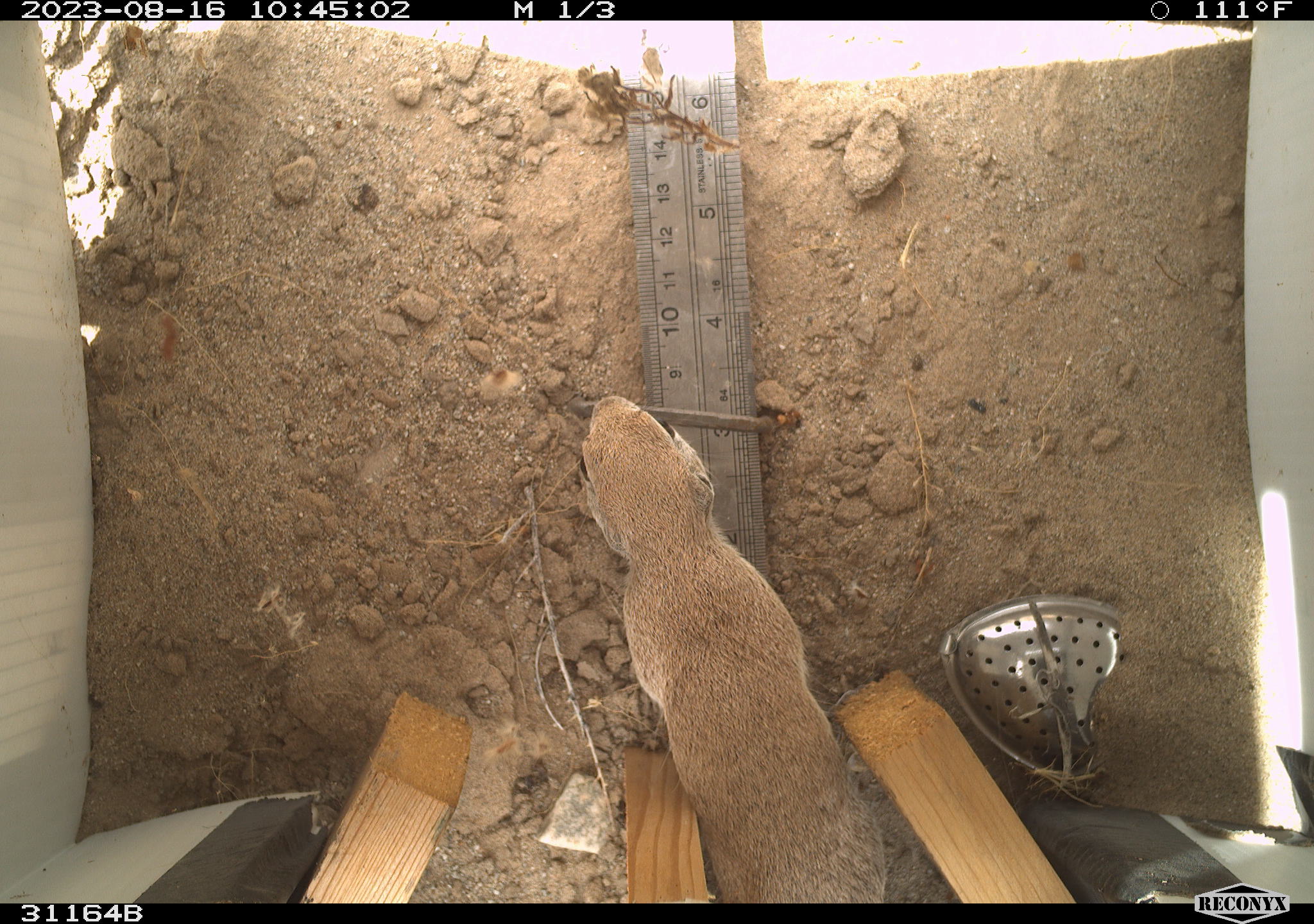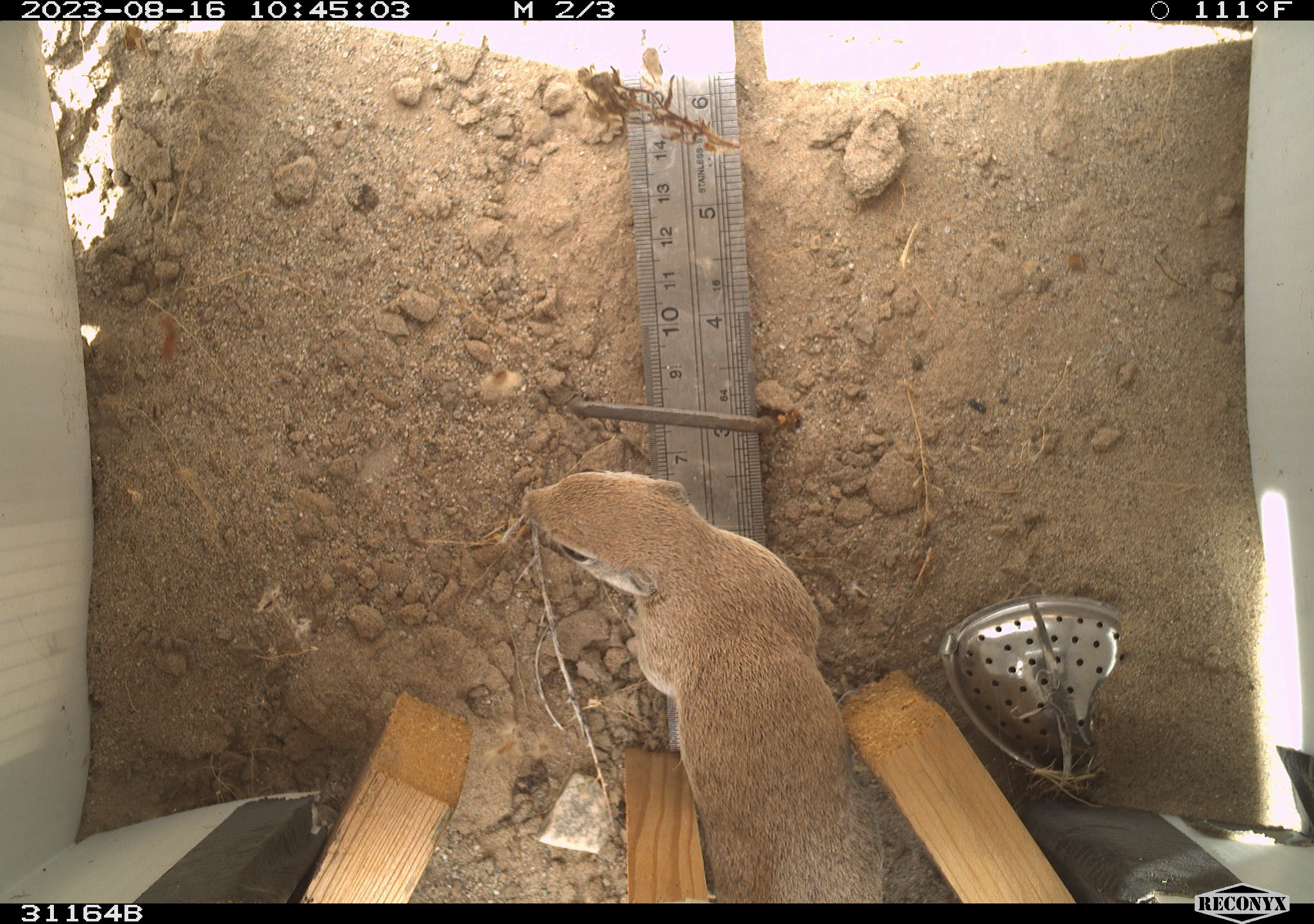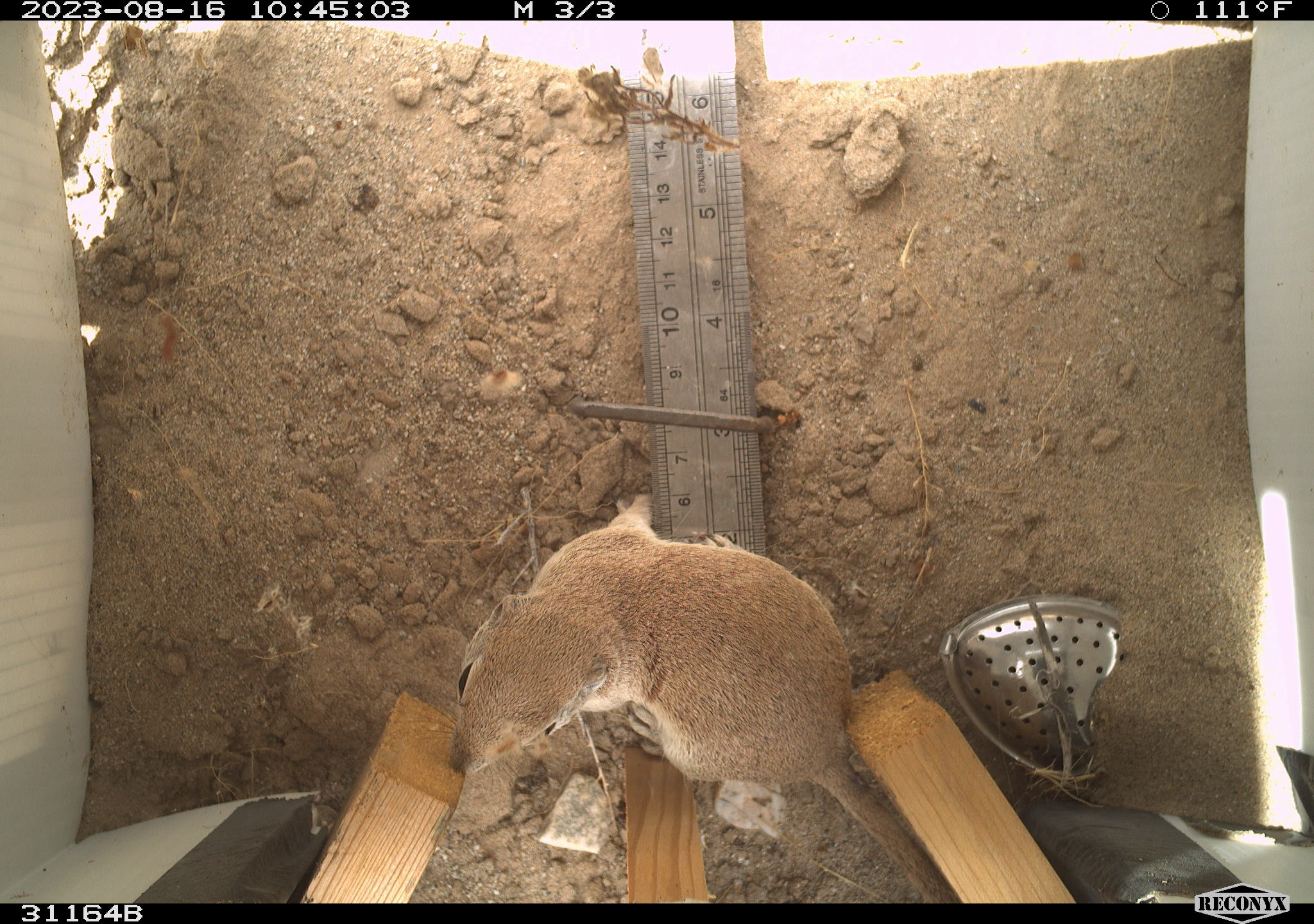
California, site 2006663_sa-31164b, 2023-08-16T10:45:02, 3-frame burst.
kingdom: Animalia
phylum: Chordata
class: Mammalia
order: Rodentia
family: Sciuridae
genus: Xerospermophilus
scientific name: Xerospermophilus tereticaudus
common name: round-tailed ground squirrel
Round-tailed ground squirrel (Xerospermophilus tereticaudus).